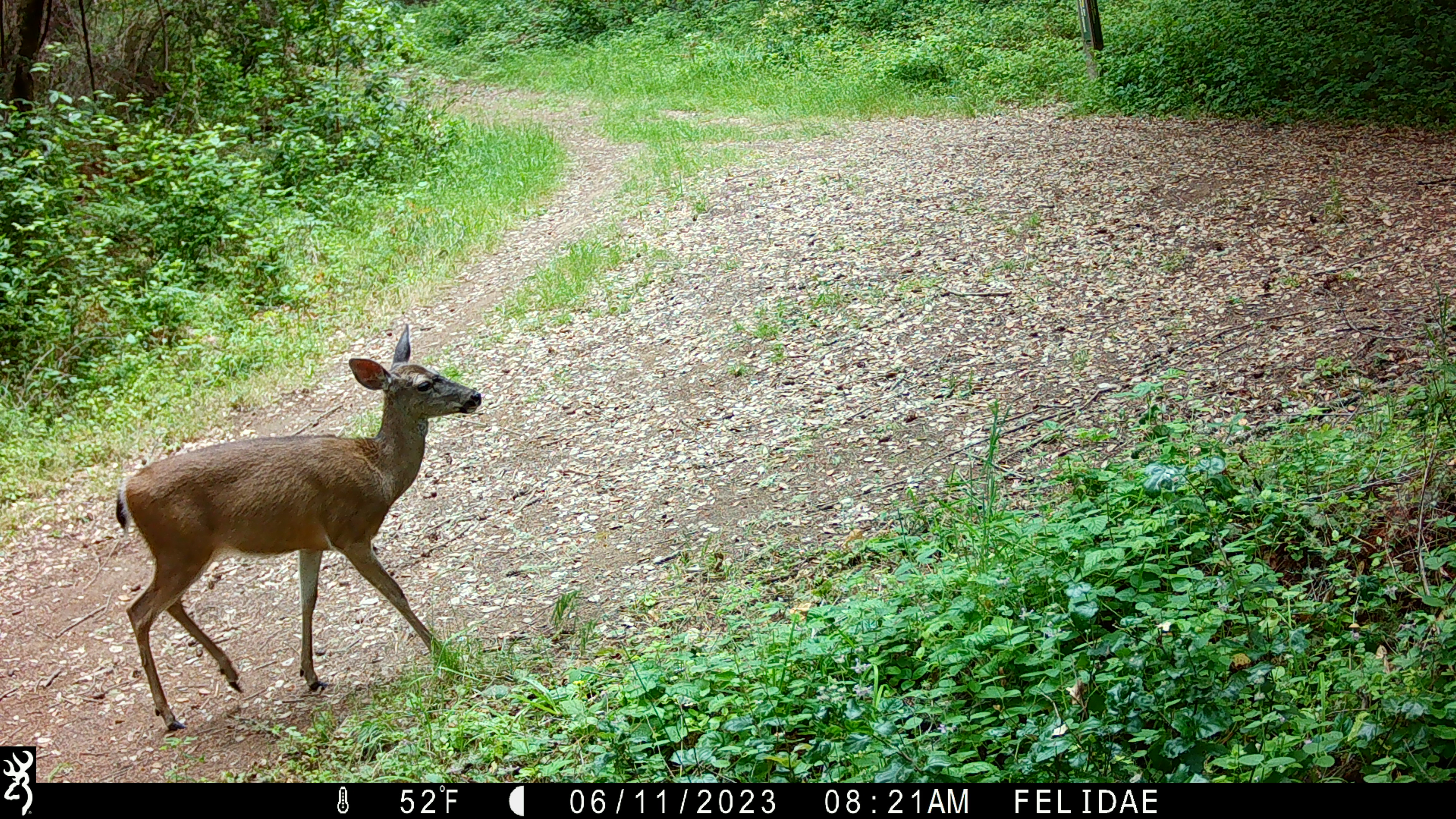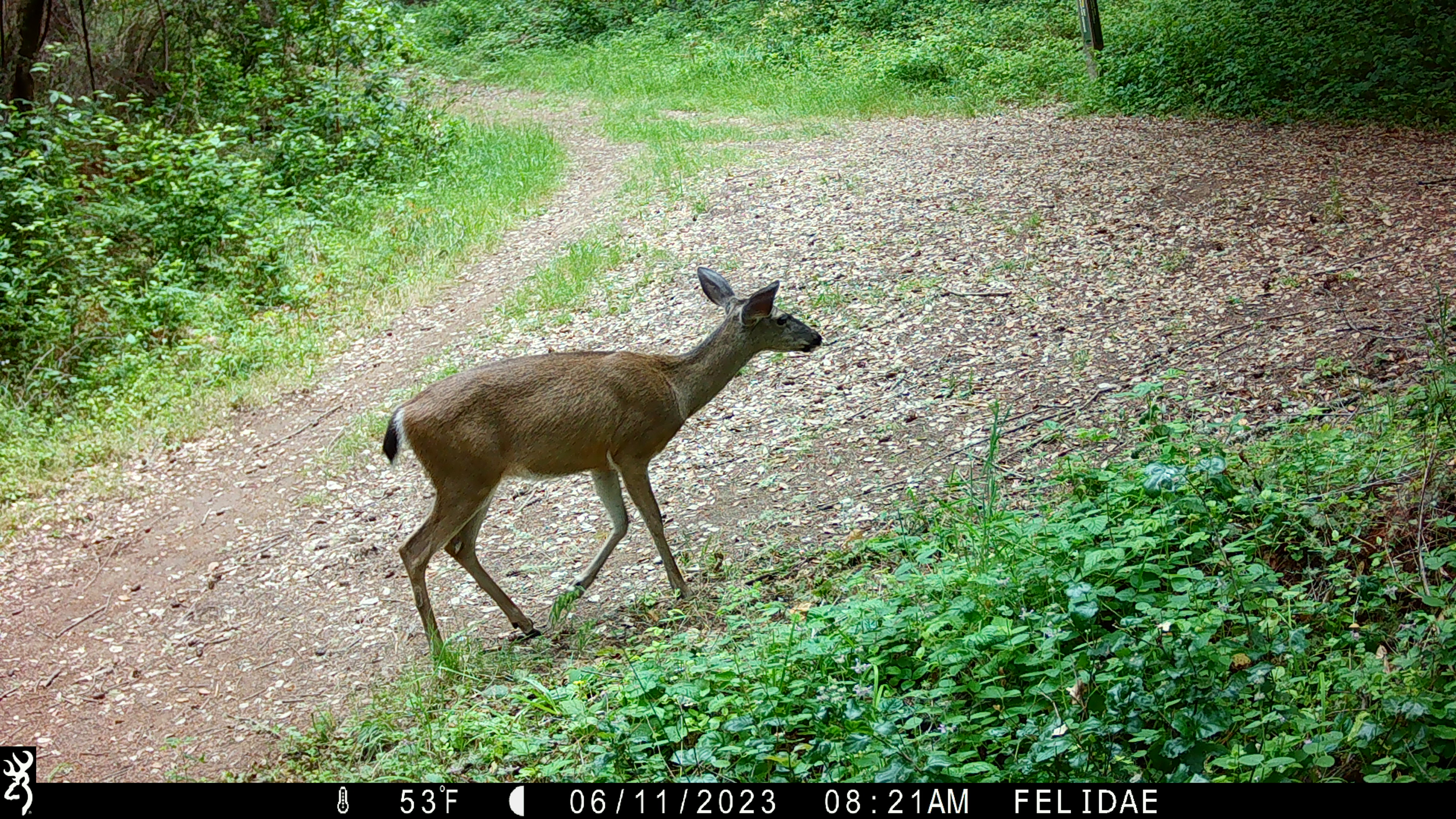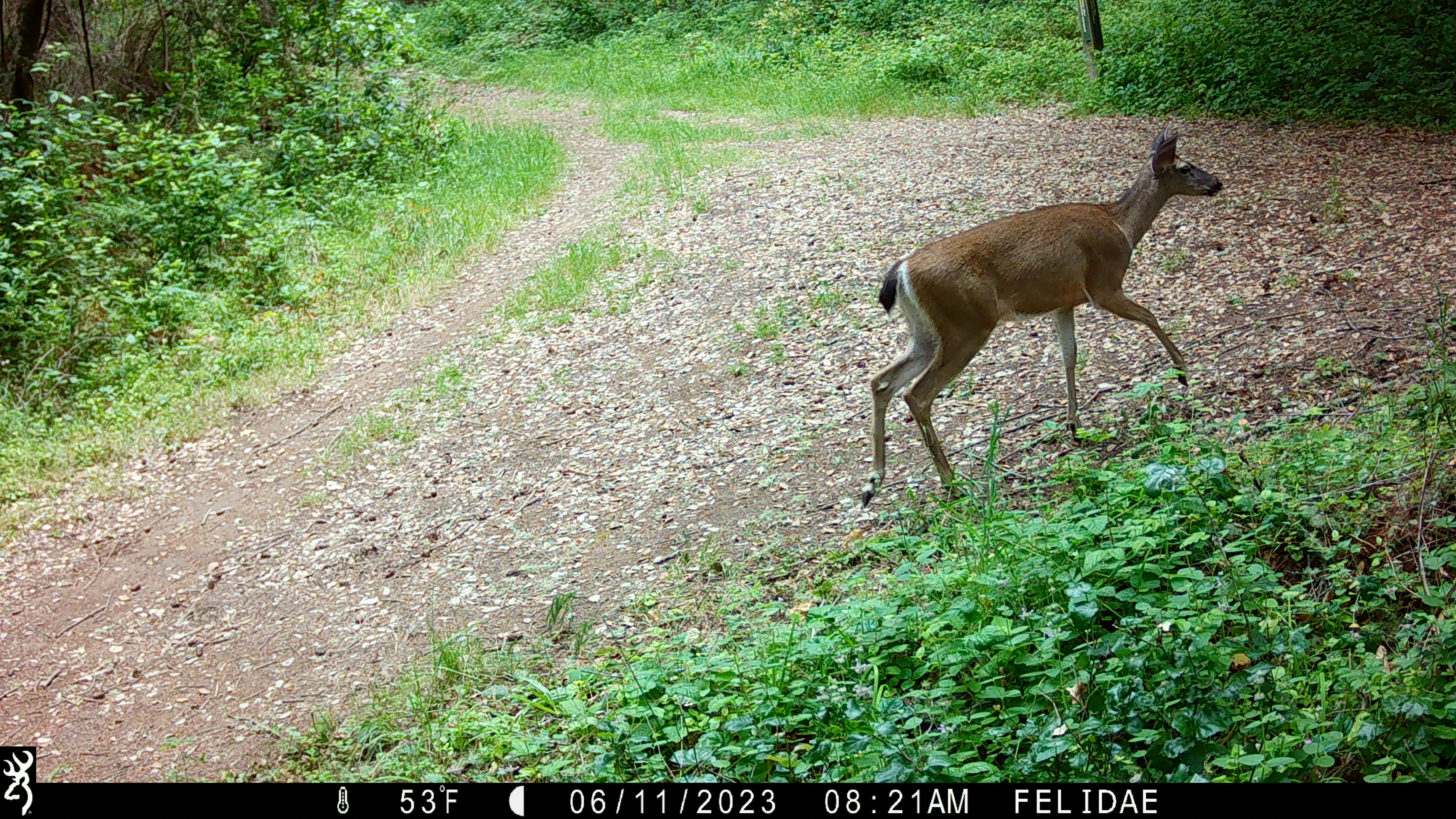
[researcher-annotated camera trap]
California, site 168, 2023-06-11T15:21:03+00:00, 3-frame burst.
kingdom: Animalia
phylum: Chordata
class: Mammalia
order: Artiodactyla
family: Cervidae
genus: Odocoileus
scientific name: Odocoileus hemionus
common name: mule deer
Mule deer (Odocoileus hemionus).